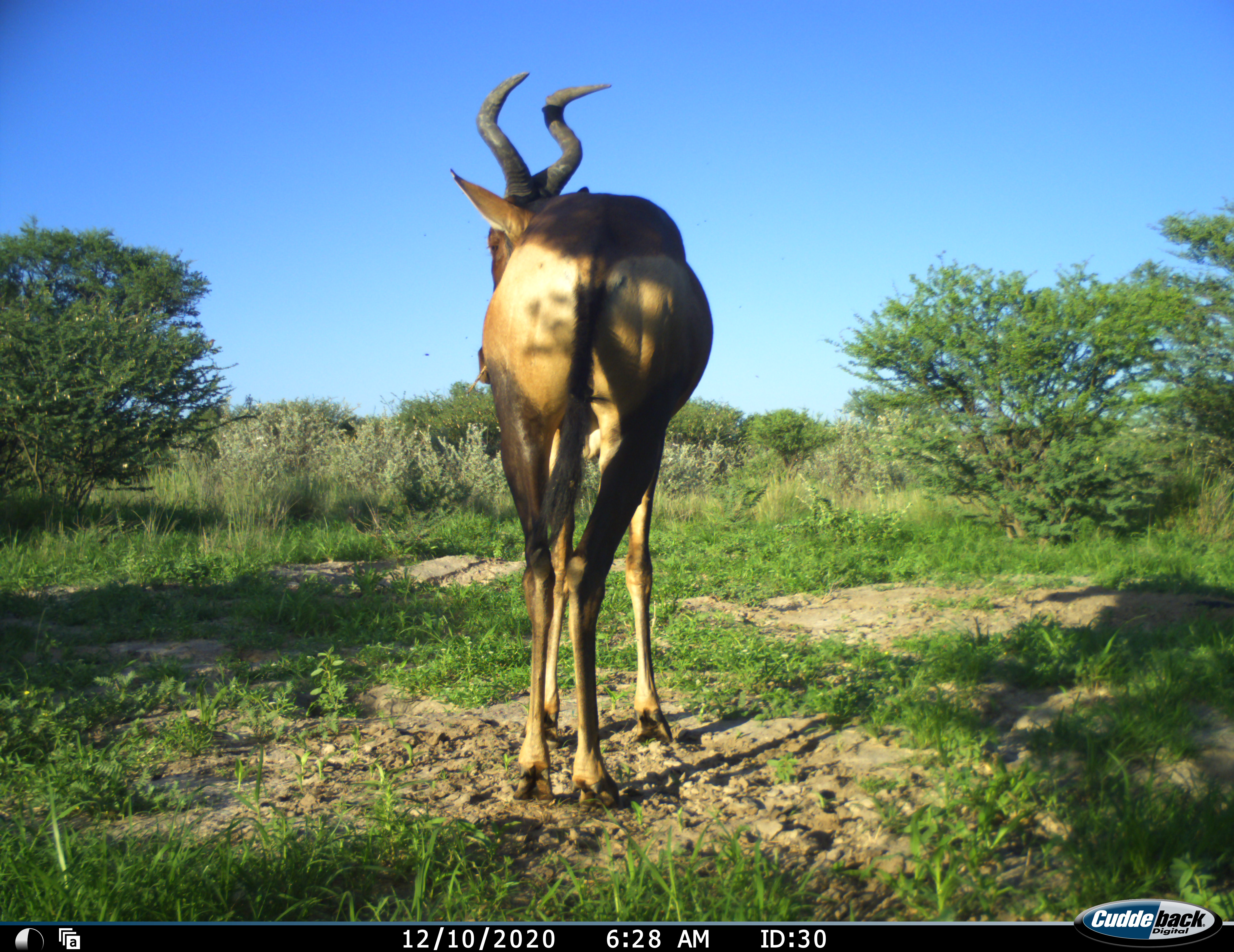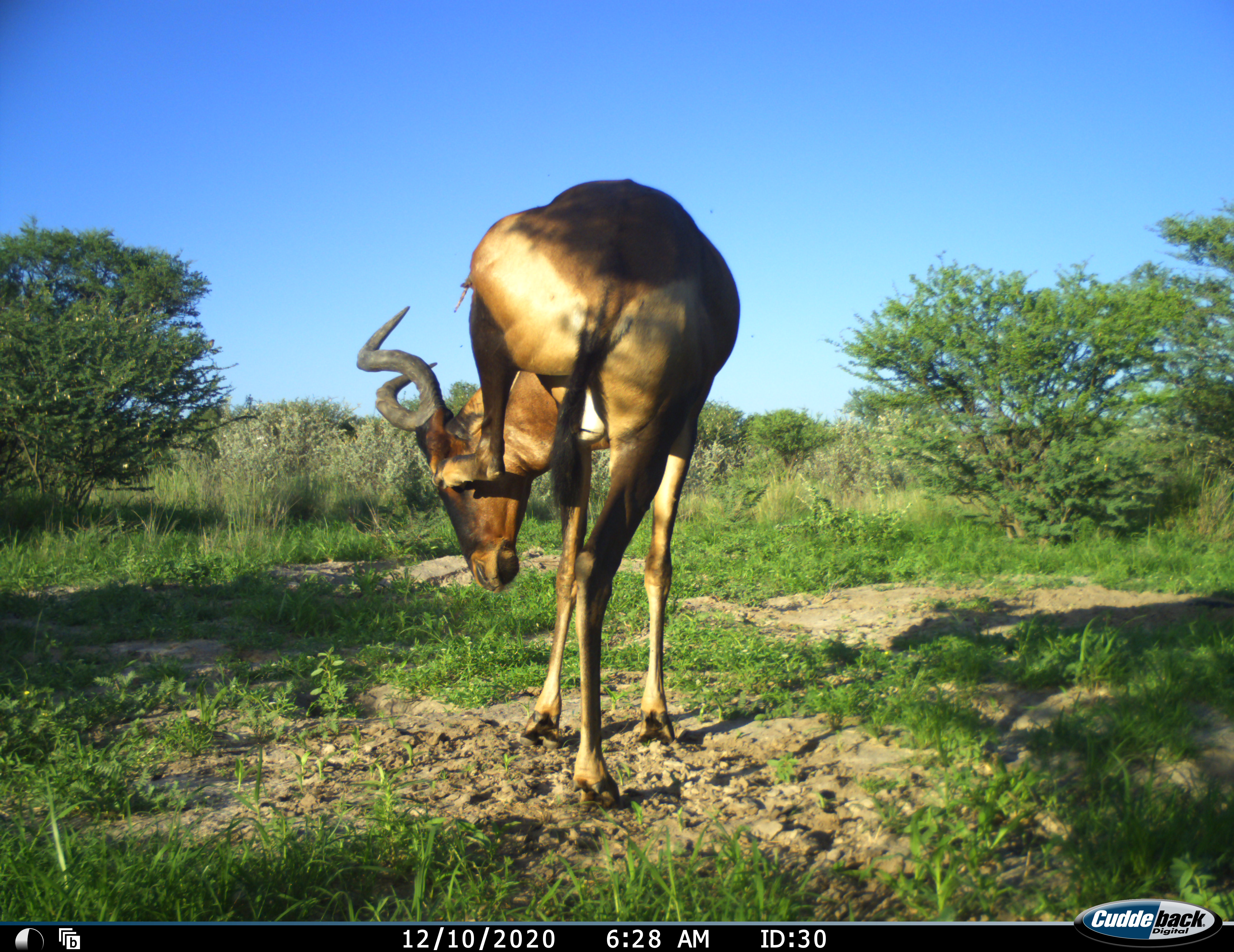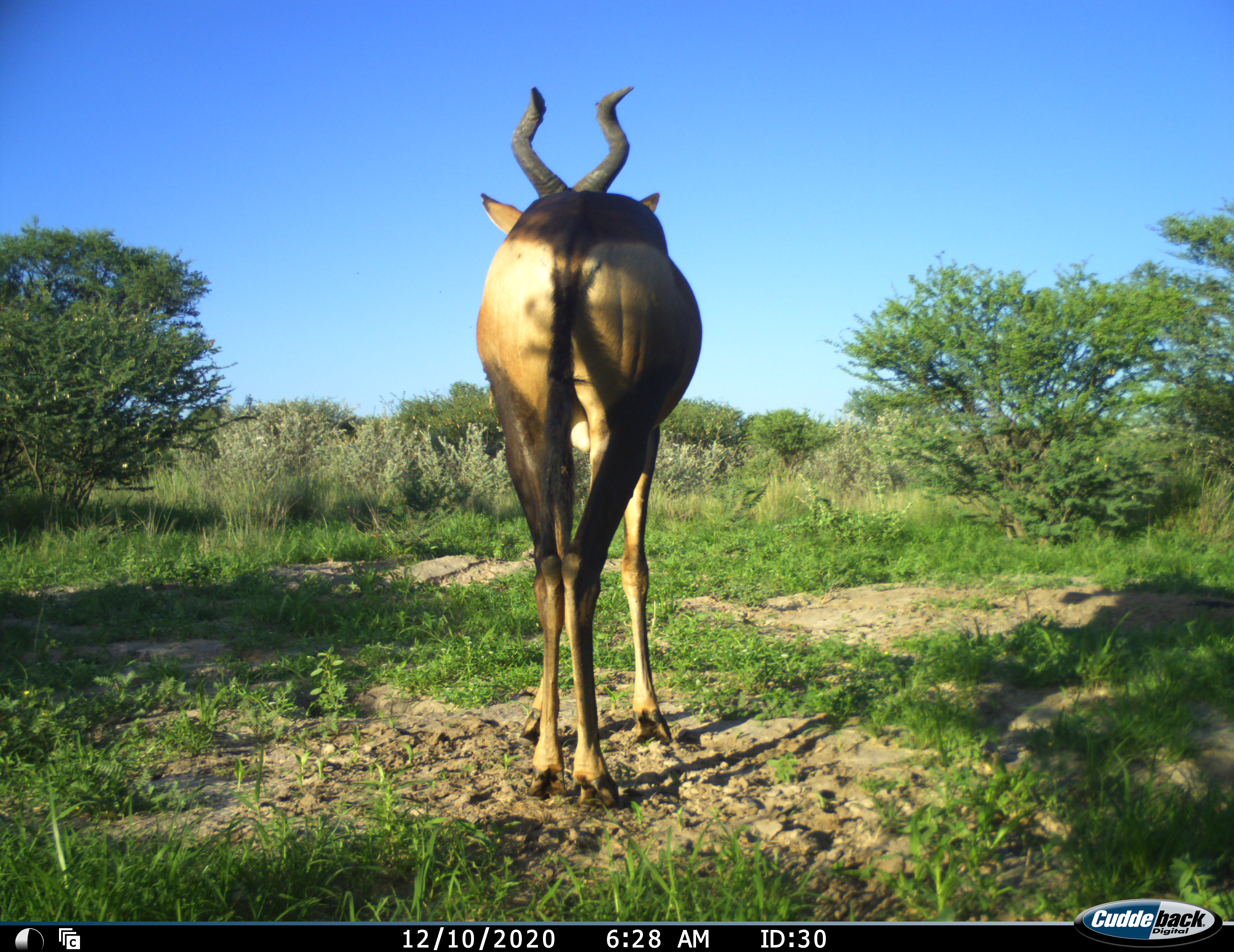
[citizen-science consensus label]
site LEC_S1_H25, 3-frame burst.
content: unidentified animal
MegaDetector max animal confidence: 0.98